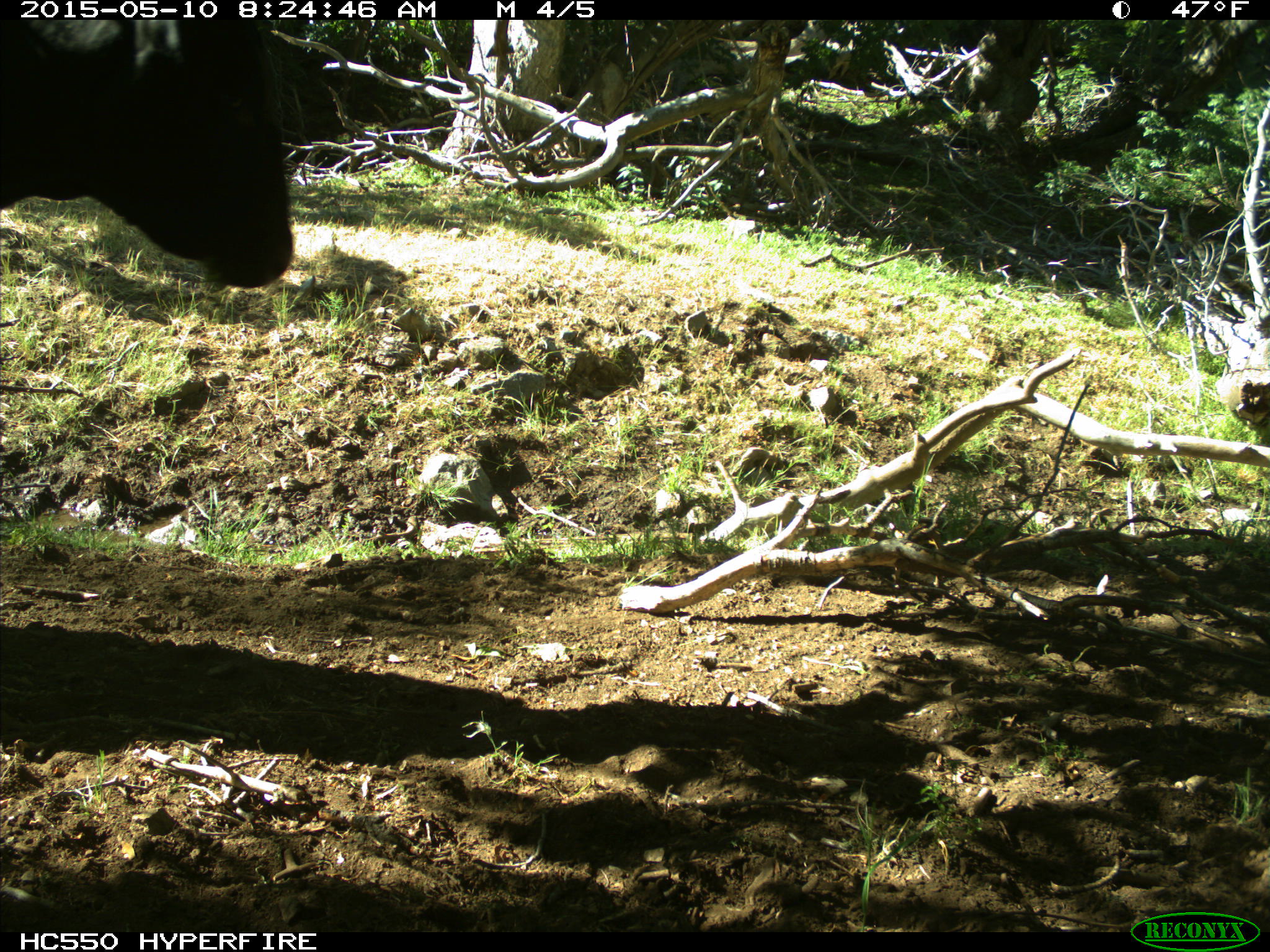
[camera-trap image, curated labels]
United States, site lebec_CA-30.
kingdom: Animalia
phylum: Chordata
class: Mammalia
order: Artiodactyla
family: Bovidae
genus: Bos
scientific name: Bos taurus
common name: domestic cow